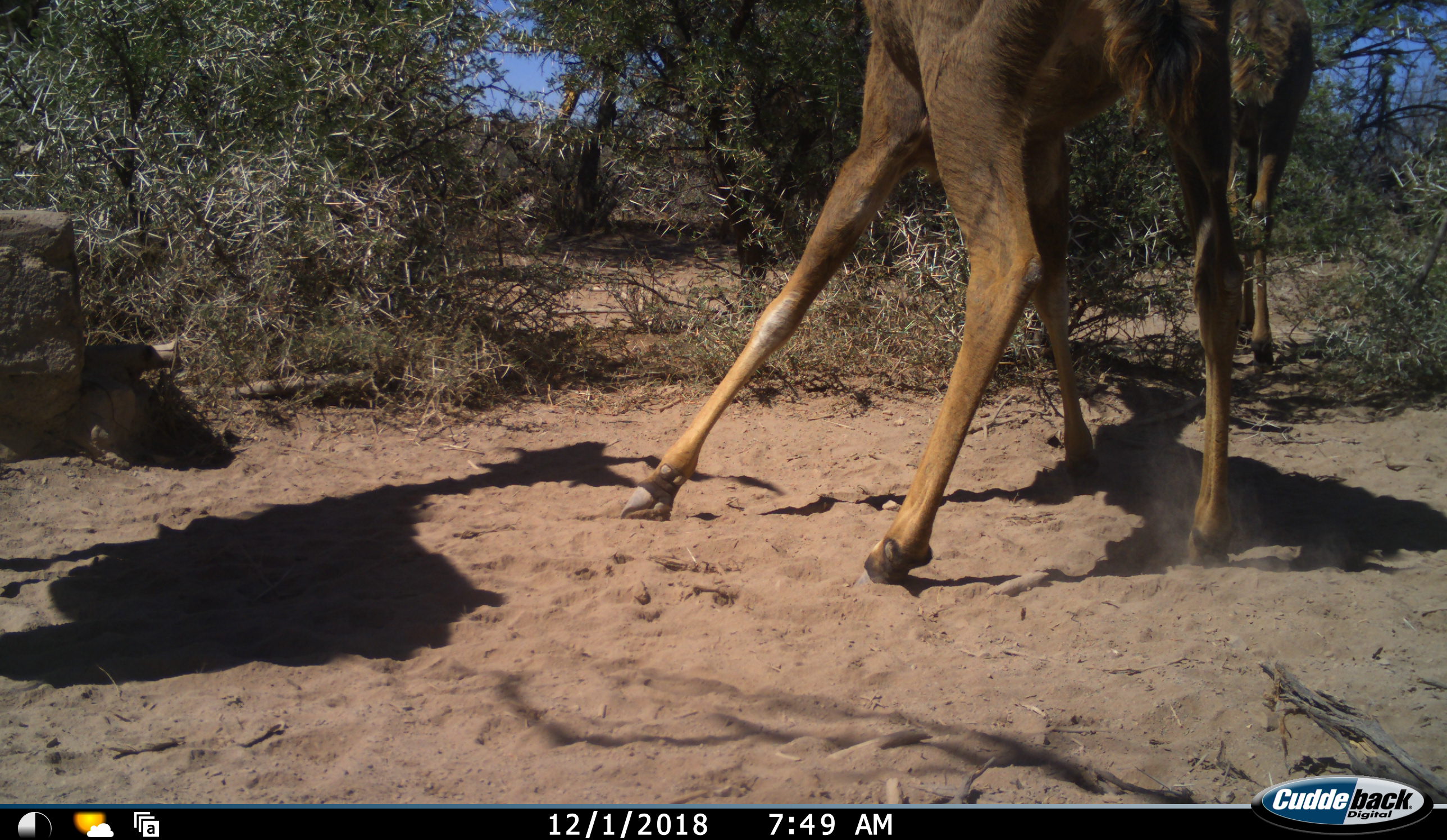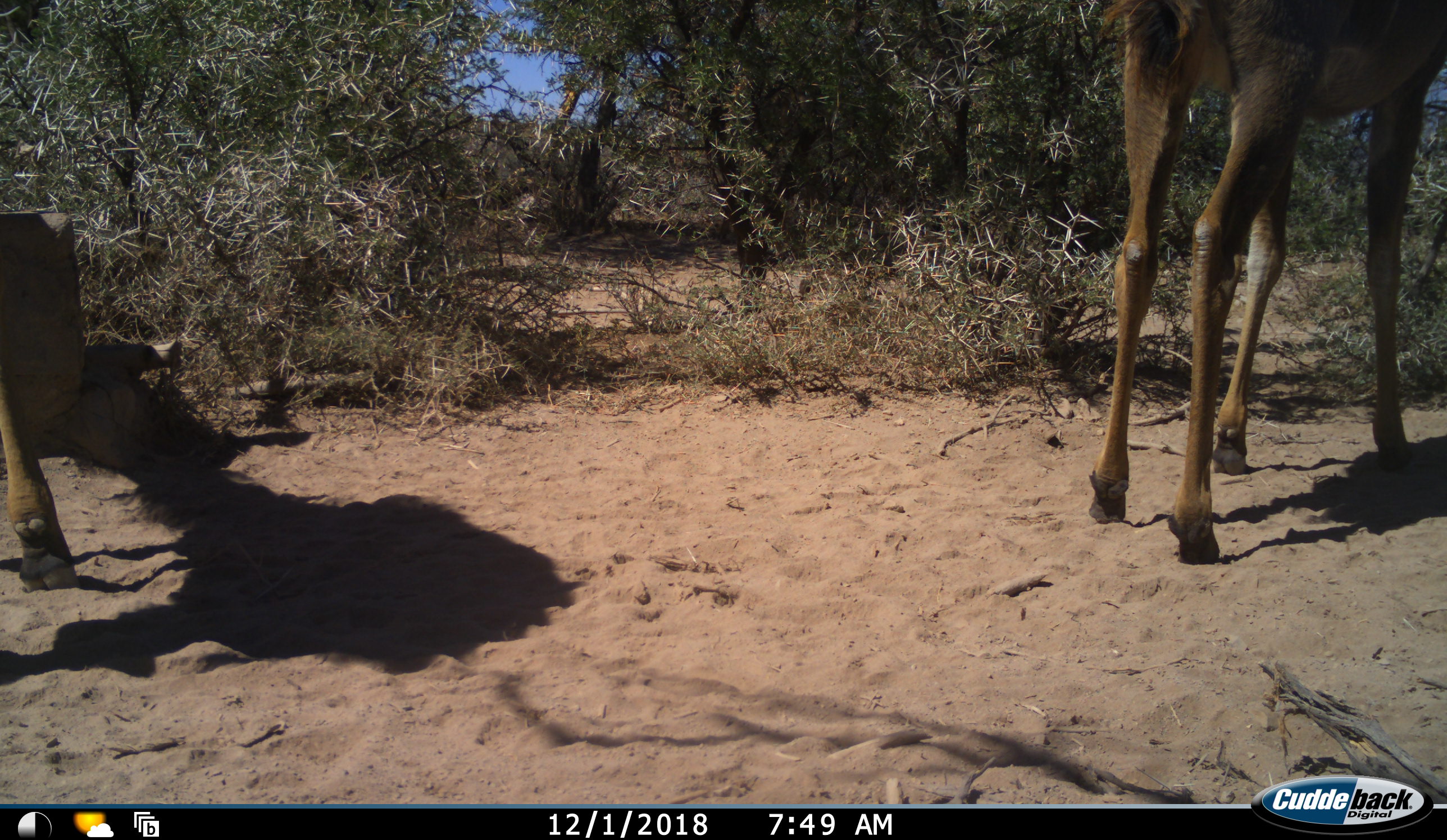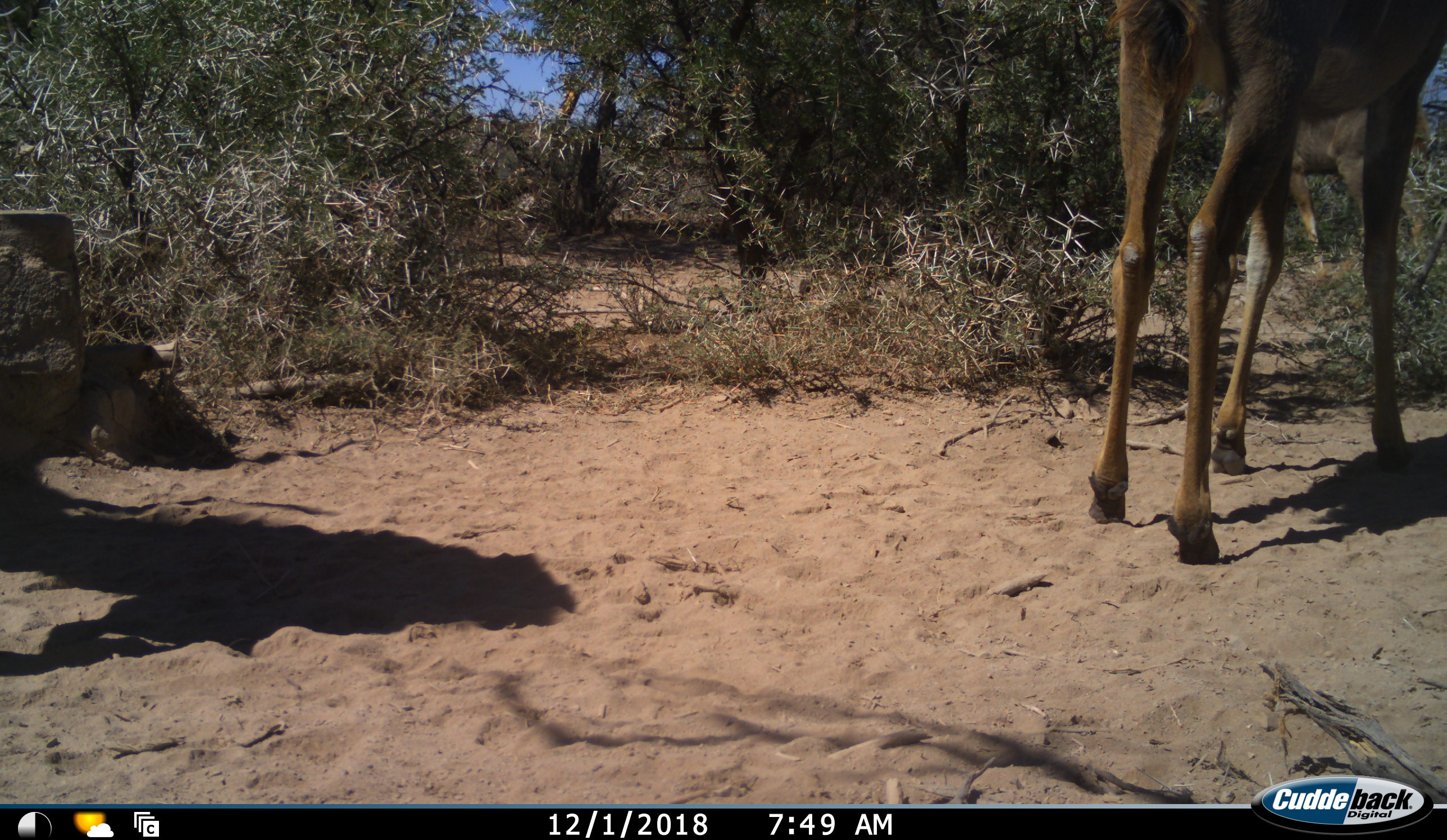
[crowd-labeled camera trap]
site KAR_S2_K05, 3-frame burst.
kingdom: Animalia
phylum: Chordata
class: Mammalia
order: Artiodactyla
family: Bovidae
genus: Tragelaphus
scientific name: Tragelaphus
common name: kudu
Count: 3.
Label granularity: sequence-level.